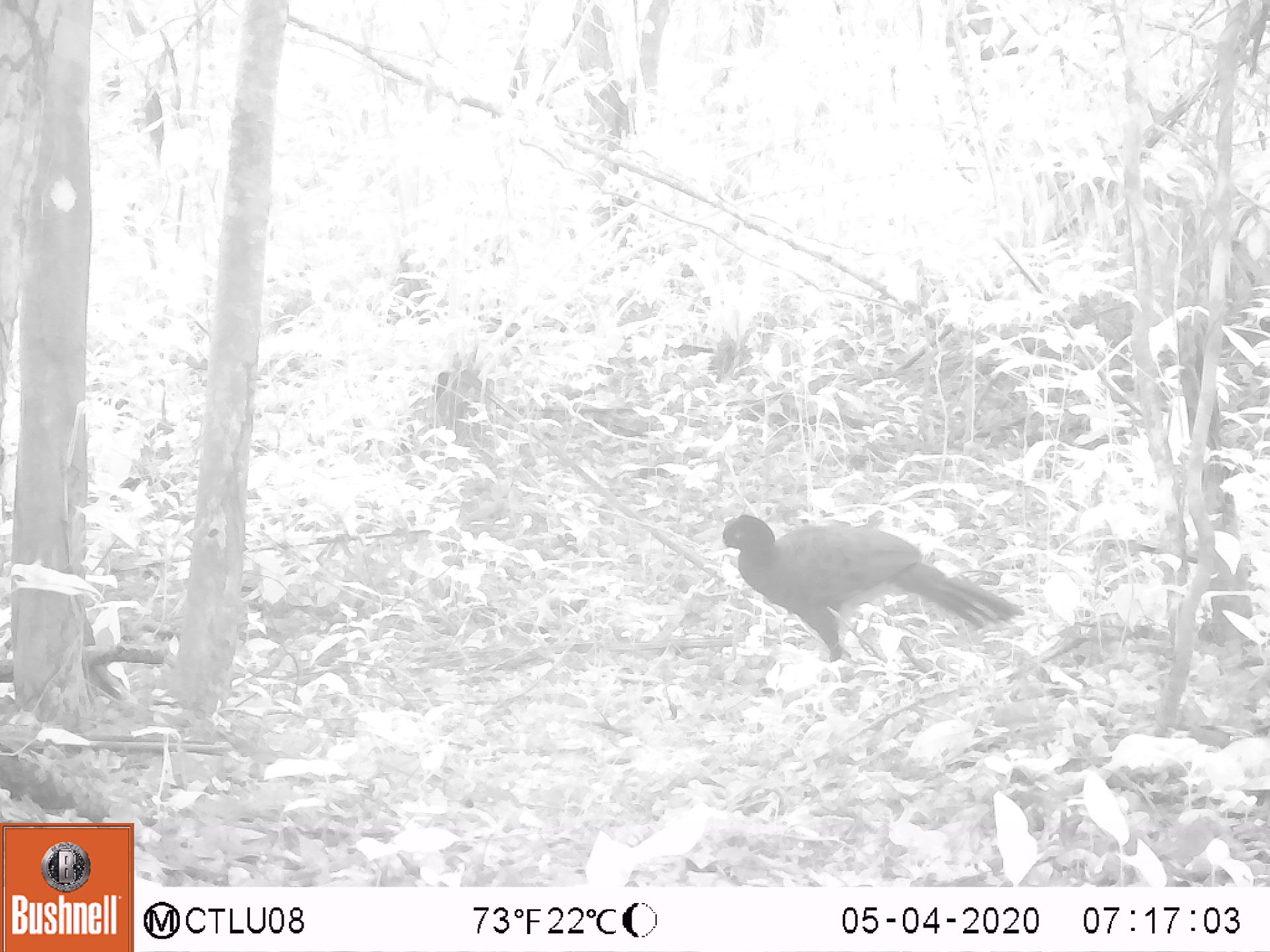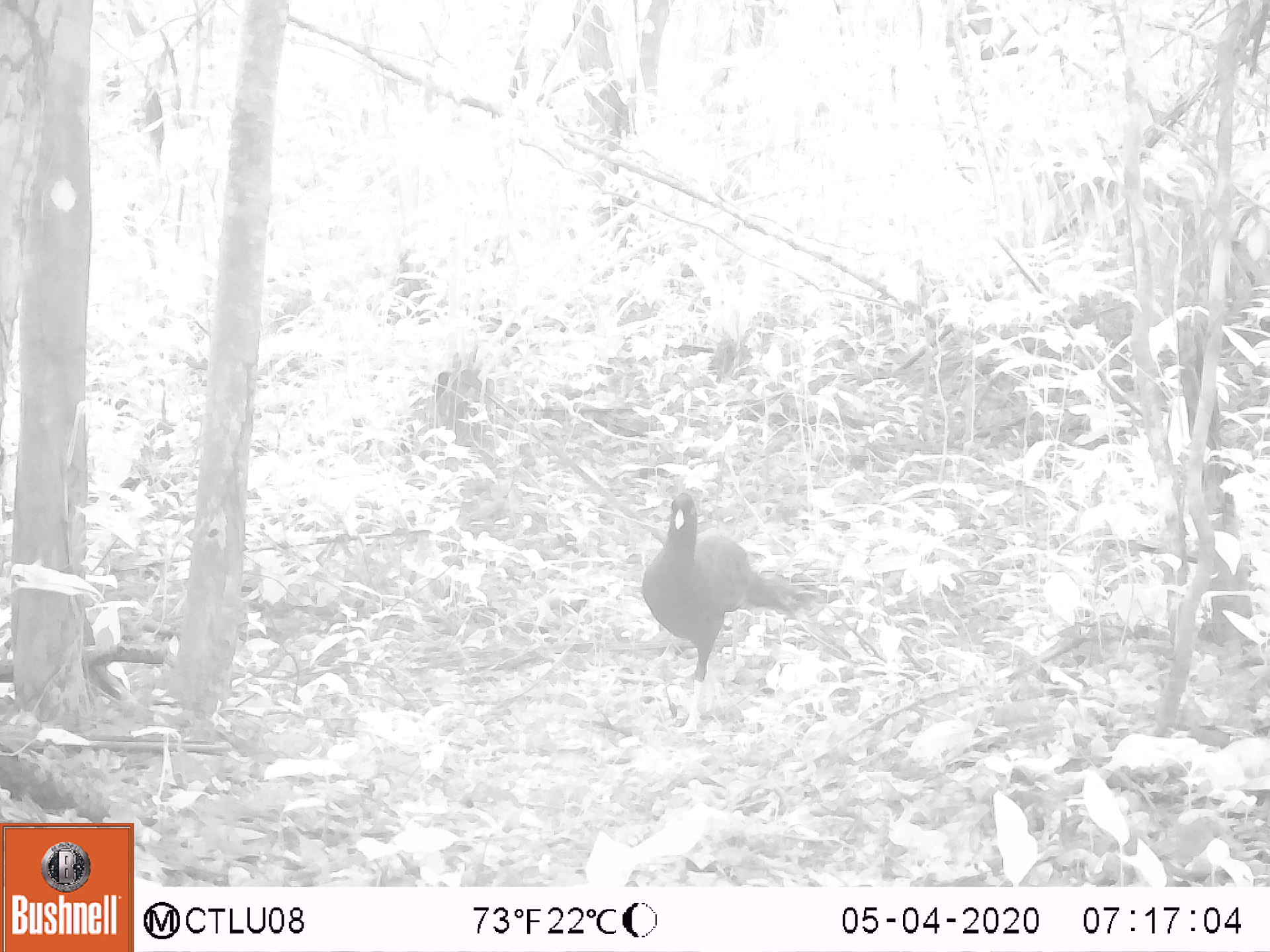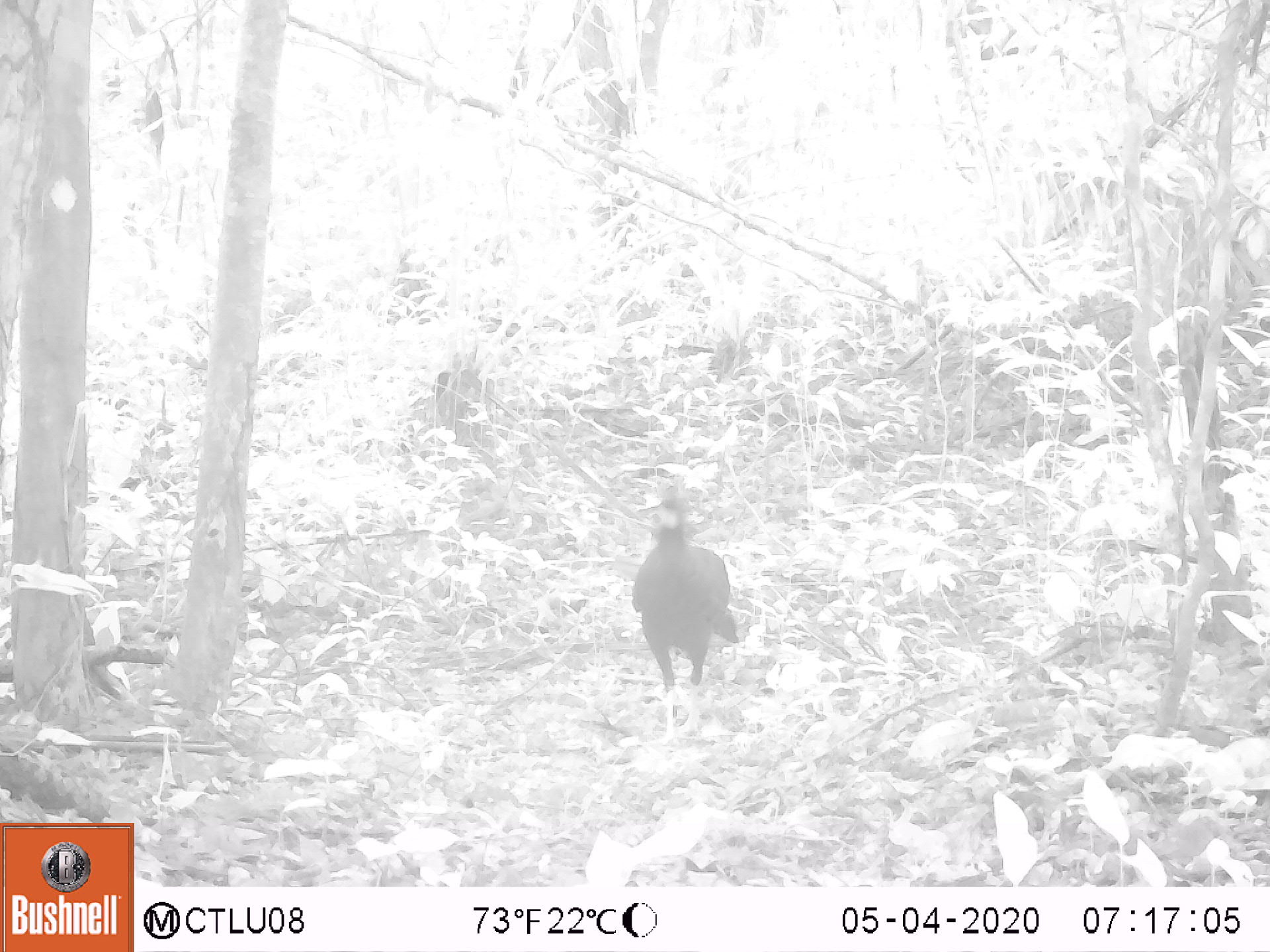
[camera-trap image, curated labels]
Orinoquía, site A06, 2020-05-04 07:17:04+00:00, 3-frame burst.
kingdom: Animalia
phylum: Chordata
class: Aves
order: Galliformes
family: Cracidae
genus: Mitu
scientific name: Mitu salvini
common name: salvin's currasow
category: salvins curassow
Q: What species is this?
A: Salvins curassow (salvin's currasow) (Mitu salvini).